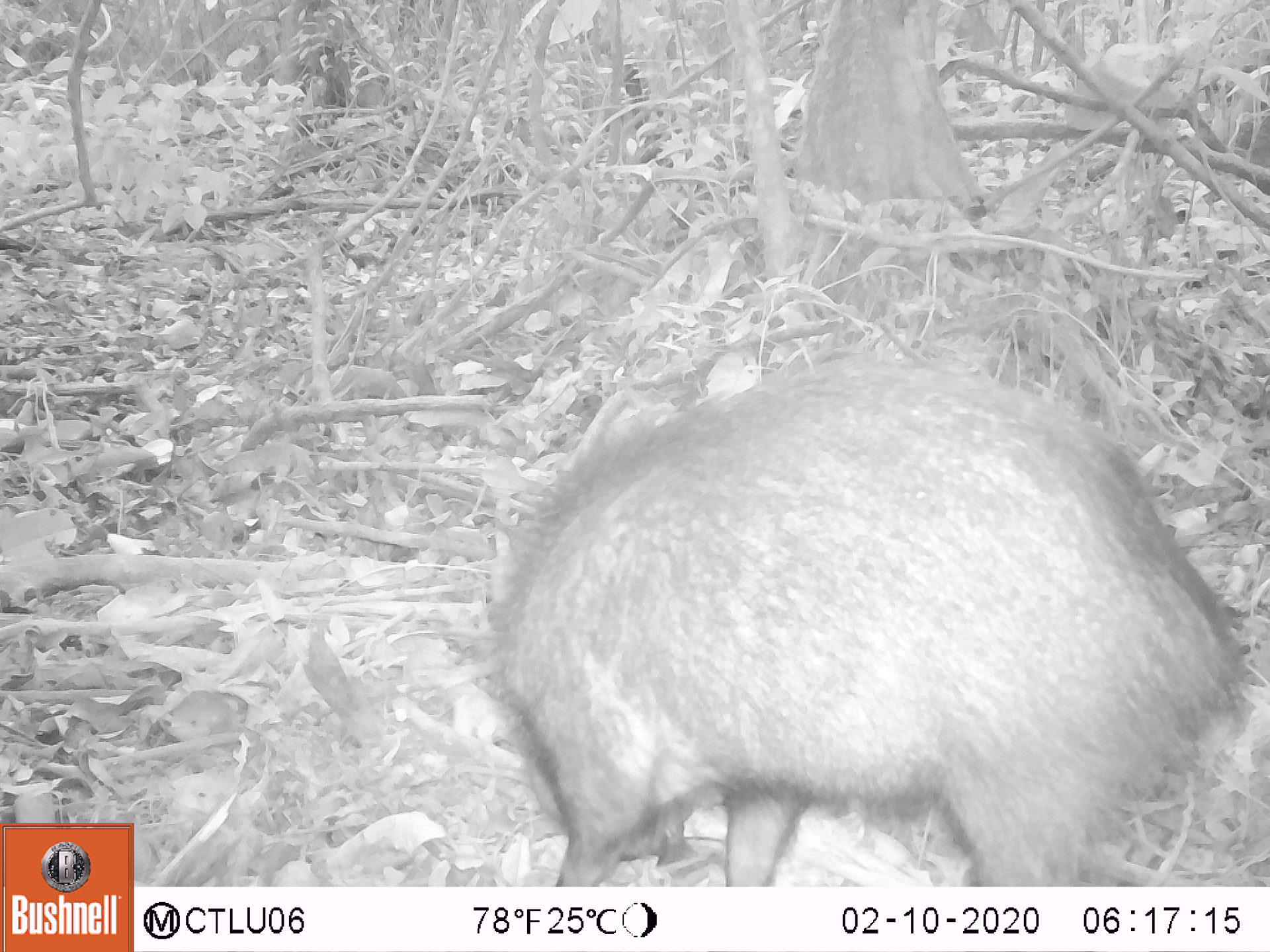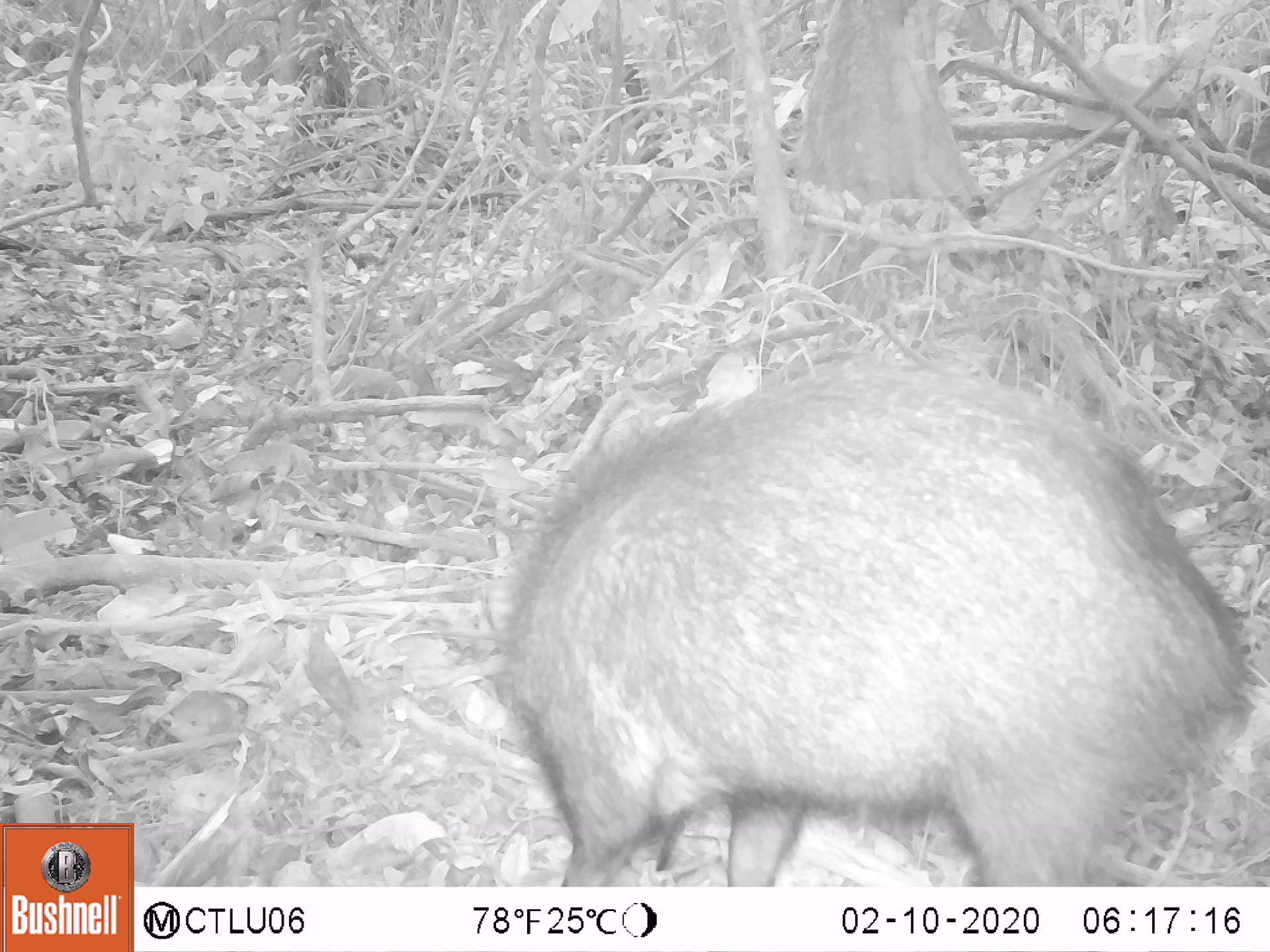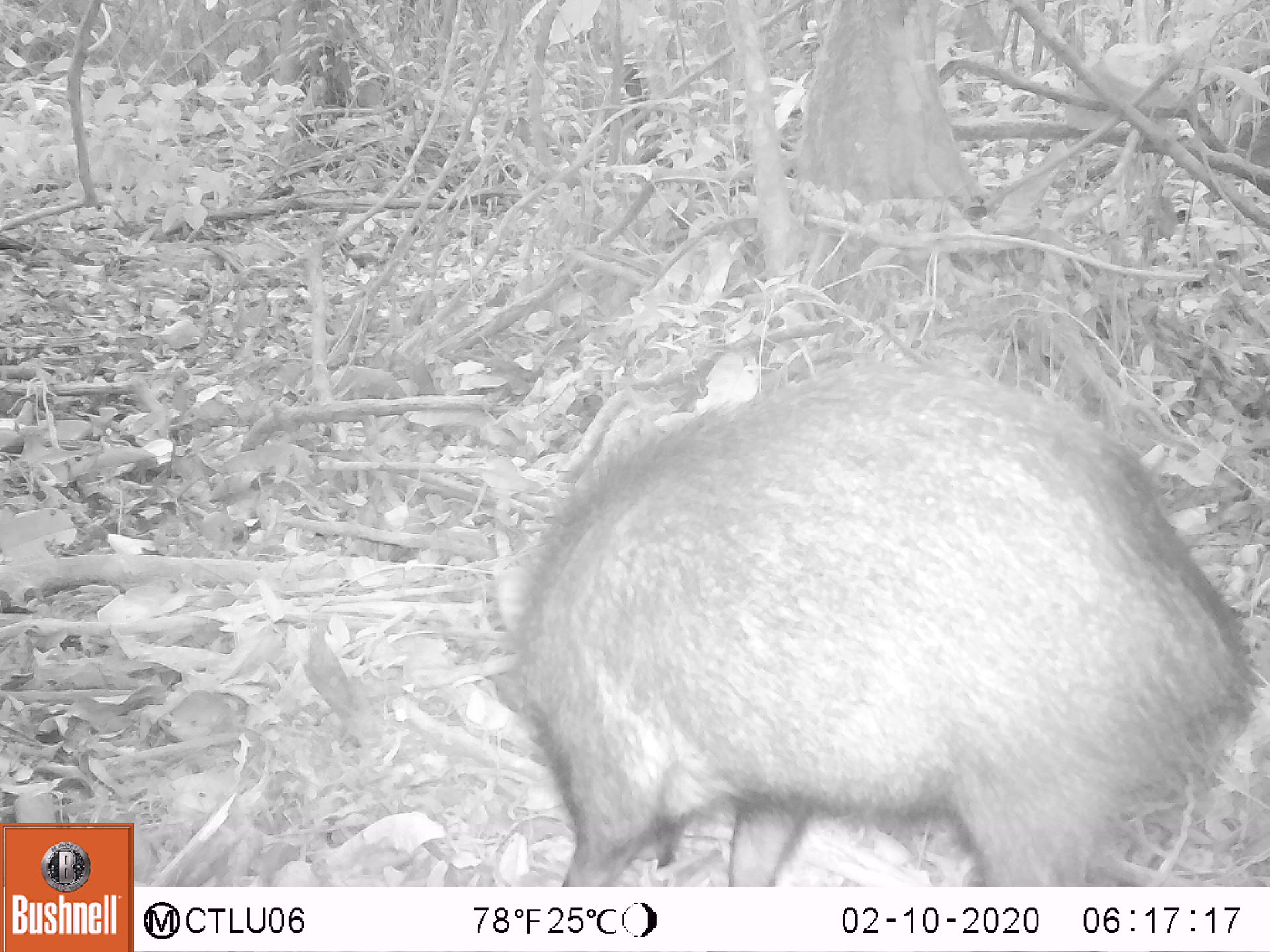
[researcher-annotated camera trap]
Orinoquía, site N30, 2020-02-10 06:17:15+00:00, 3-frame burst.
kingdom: Animalia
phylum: Chordata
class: Mammalia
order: Artiodactyla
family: Tayassuidae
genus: Pecari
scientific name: Pecari tajacu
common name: collared peccary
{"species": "collared peccary (Pecari tajacu)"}